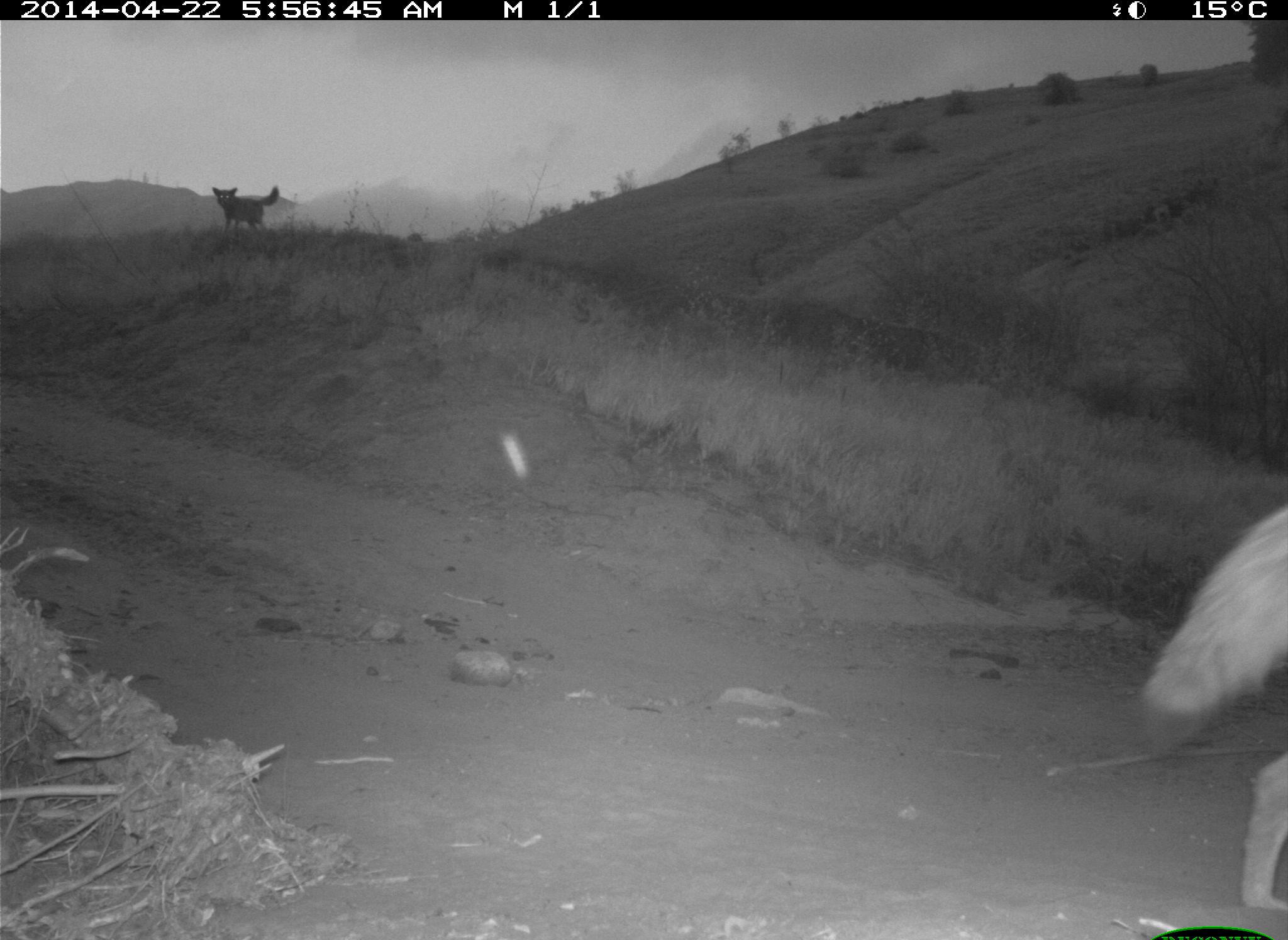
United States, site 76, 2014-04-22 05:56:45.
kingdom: Animalia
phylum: Chordata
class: Mammalia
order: Carnivora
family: Canidae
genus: Canis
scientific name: Canis latrans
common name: coyote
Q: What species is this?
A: Coyote (Canis latrans).